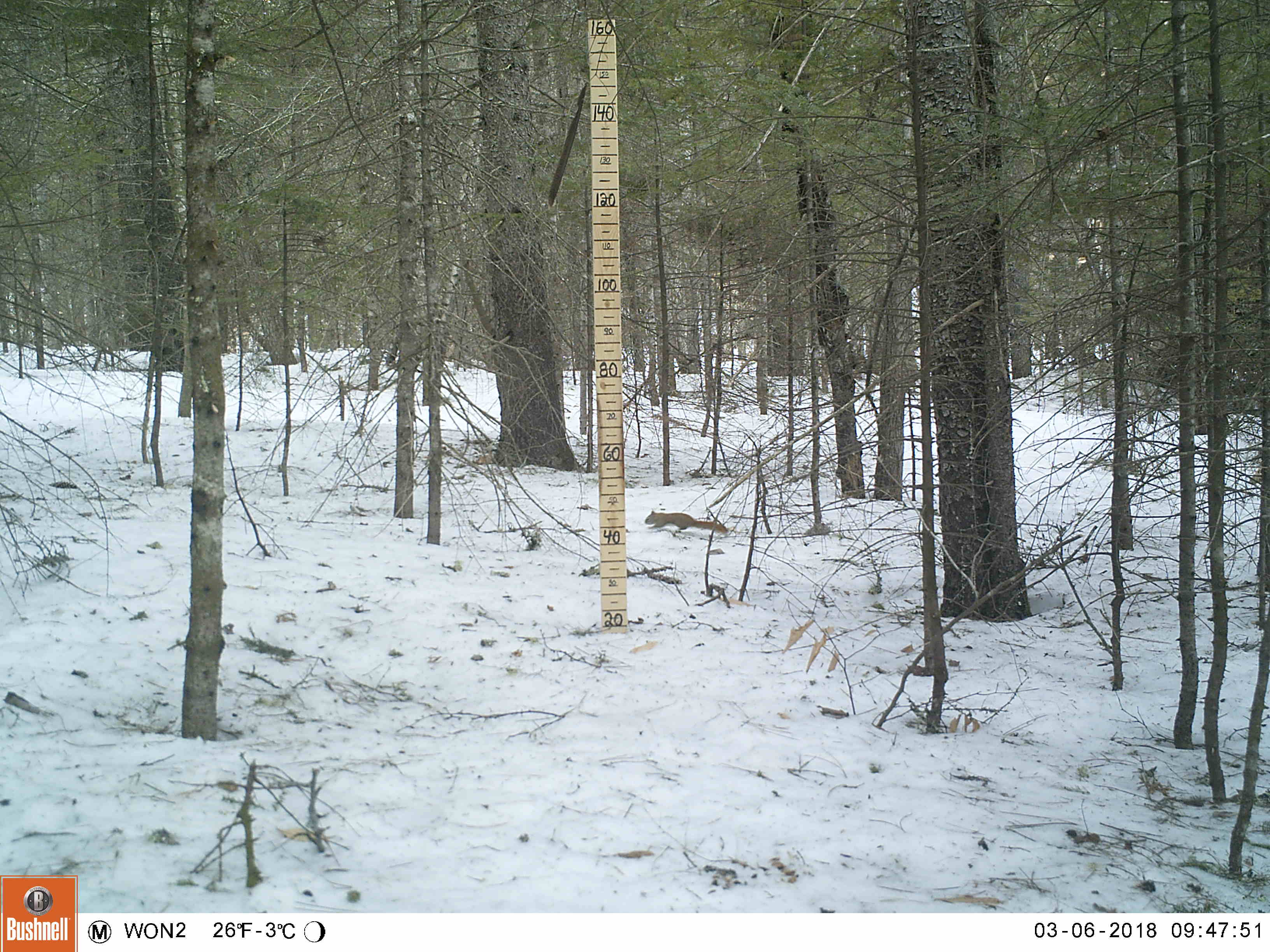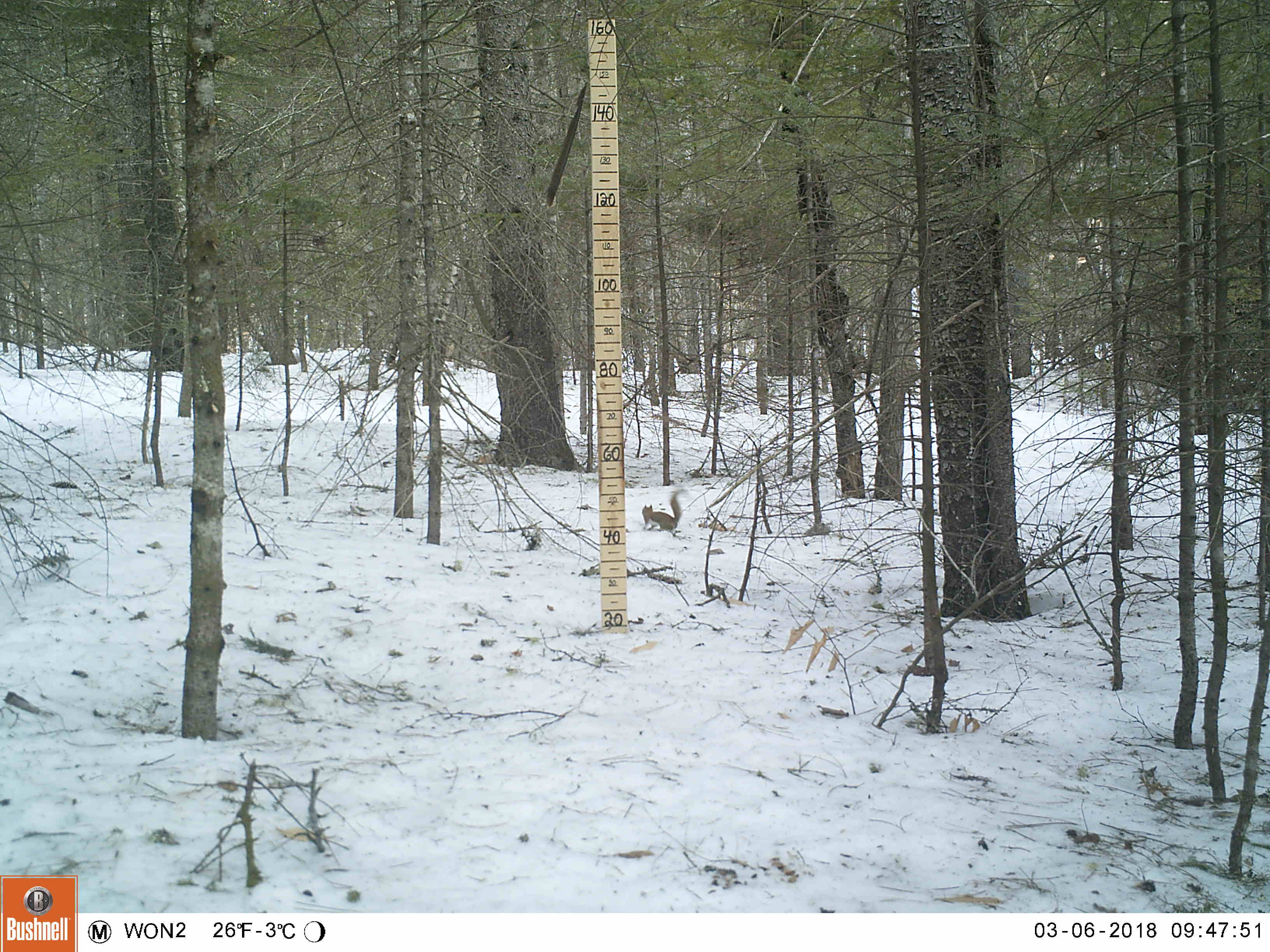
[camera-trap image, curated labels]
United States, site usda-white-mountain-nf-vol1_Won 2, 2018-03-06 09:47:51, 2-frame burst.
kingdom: Animalia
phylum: Chordata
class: Mammalia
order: Rodentia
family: Sciuridae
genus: Tamiasciurus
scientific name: Tamiasciurus hudsonicus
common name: red squirrel